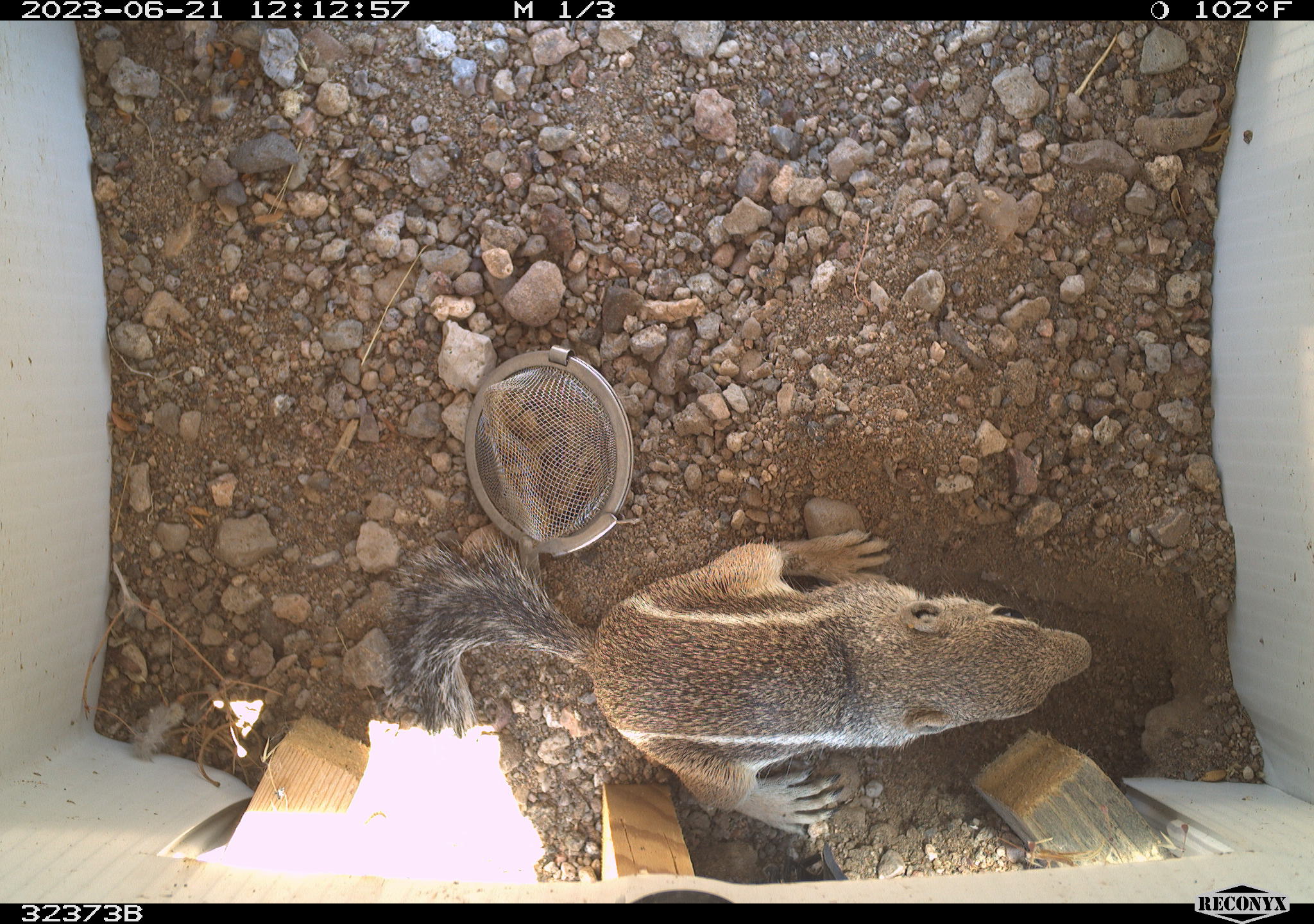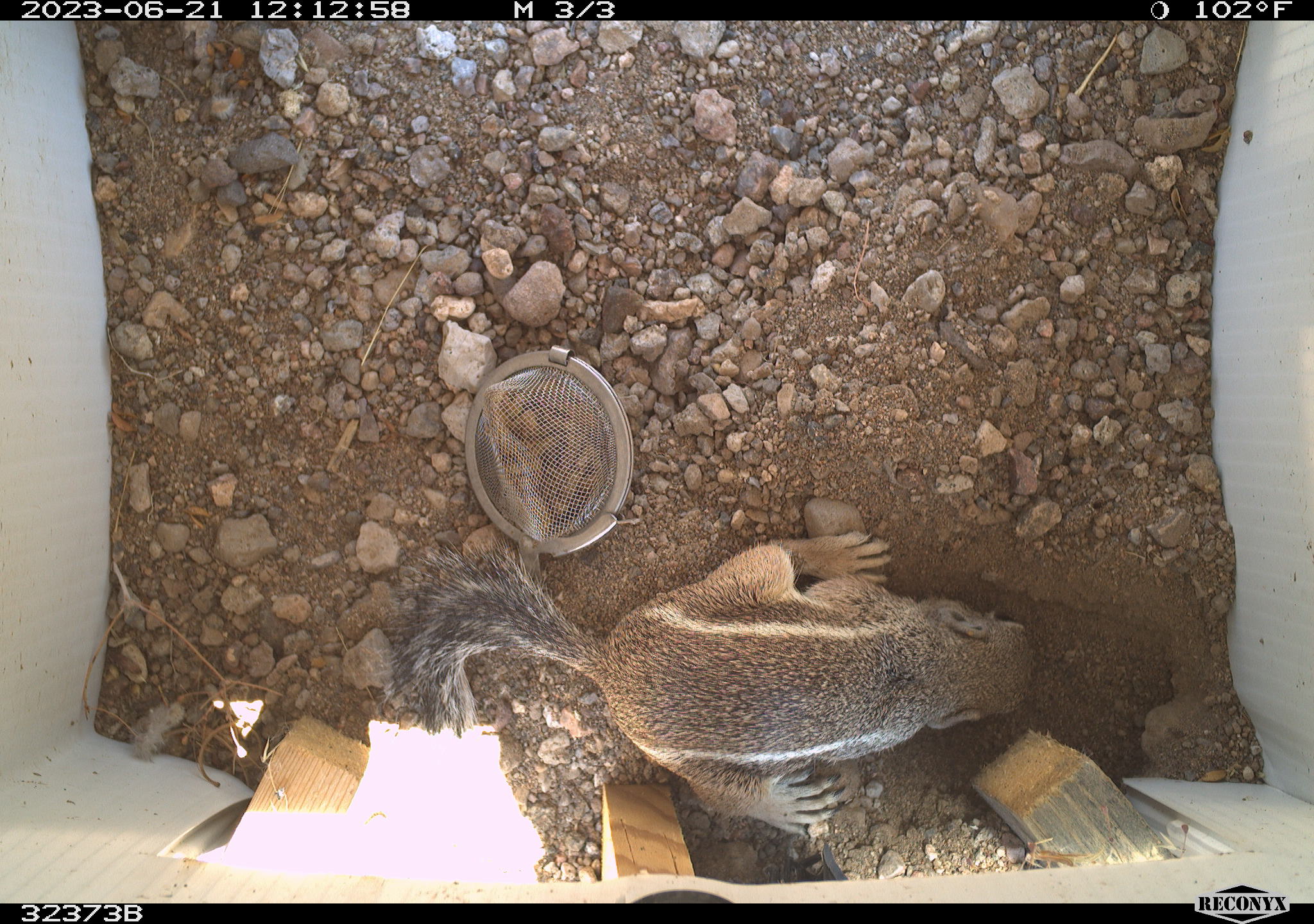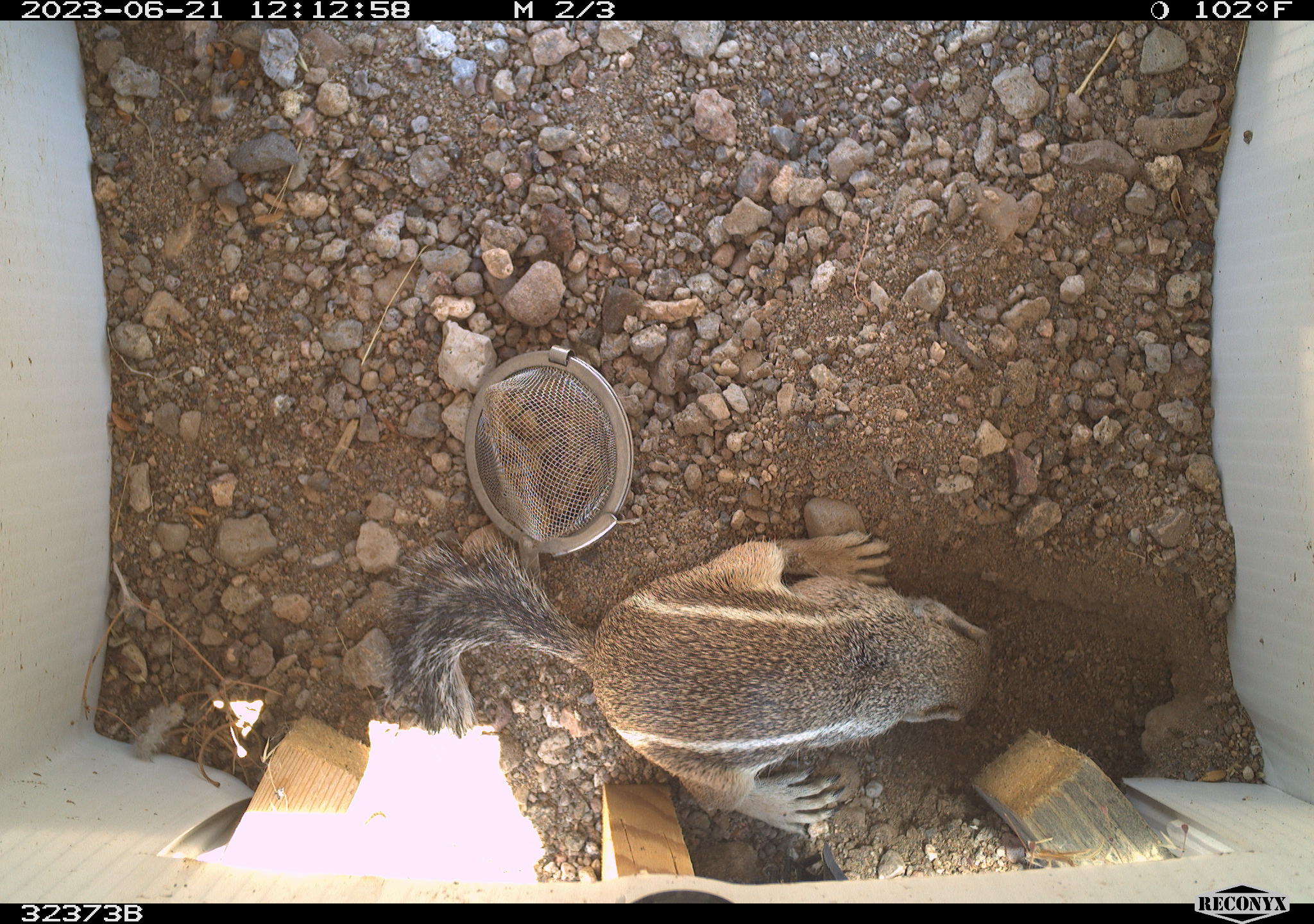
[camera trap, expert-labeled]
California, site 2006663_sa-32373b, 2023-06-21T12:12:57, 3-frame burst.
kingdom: Animalia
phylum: Chordata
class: Mammalia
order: Rodentia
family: Sciuridae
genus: Ammospermophilus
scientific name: Ammospermophilus leucurus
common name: white-tailed antelope squirrel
White-tailed antelope squirrel (Ammospermophilus leucurus).